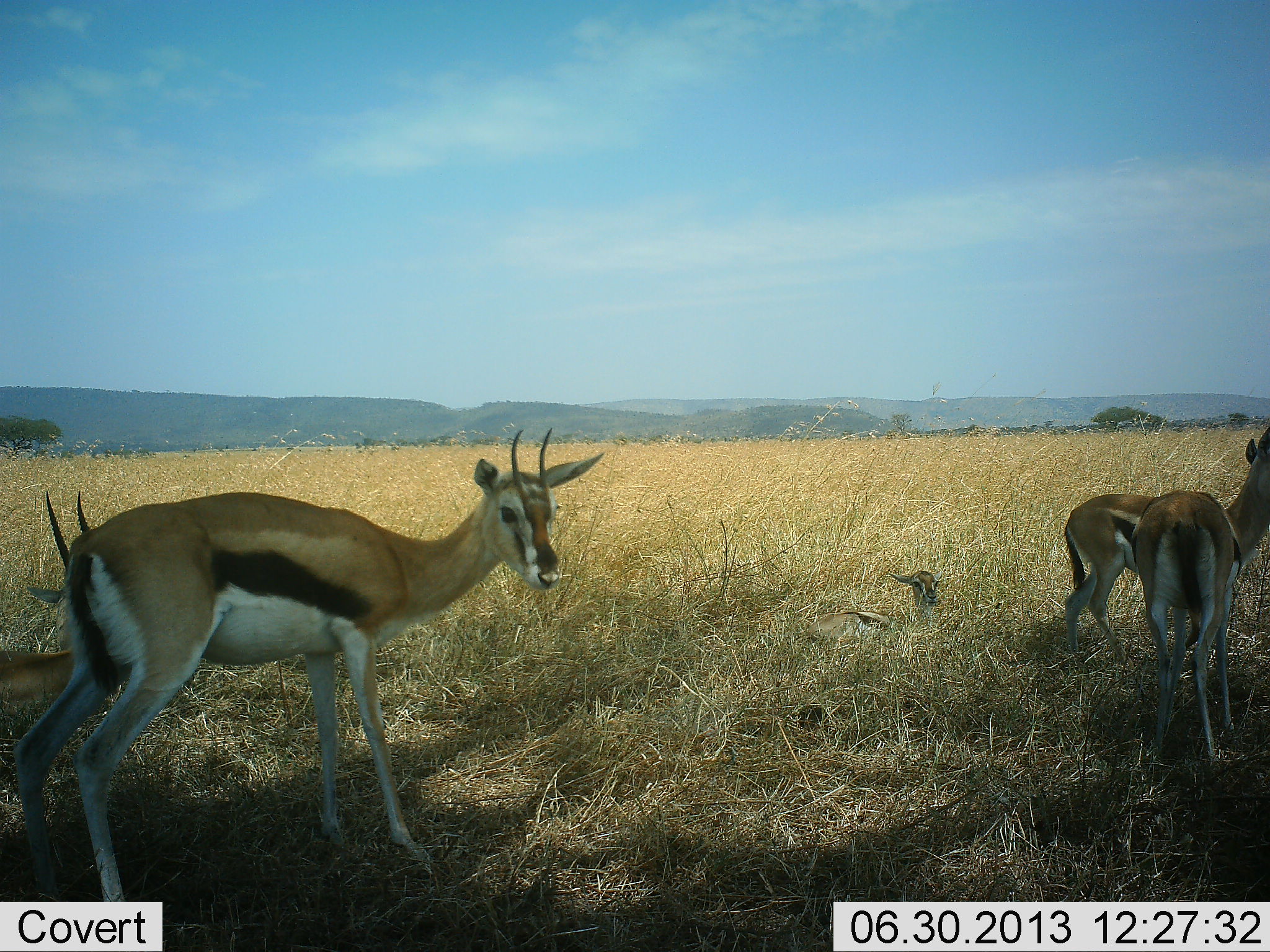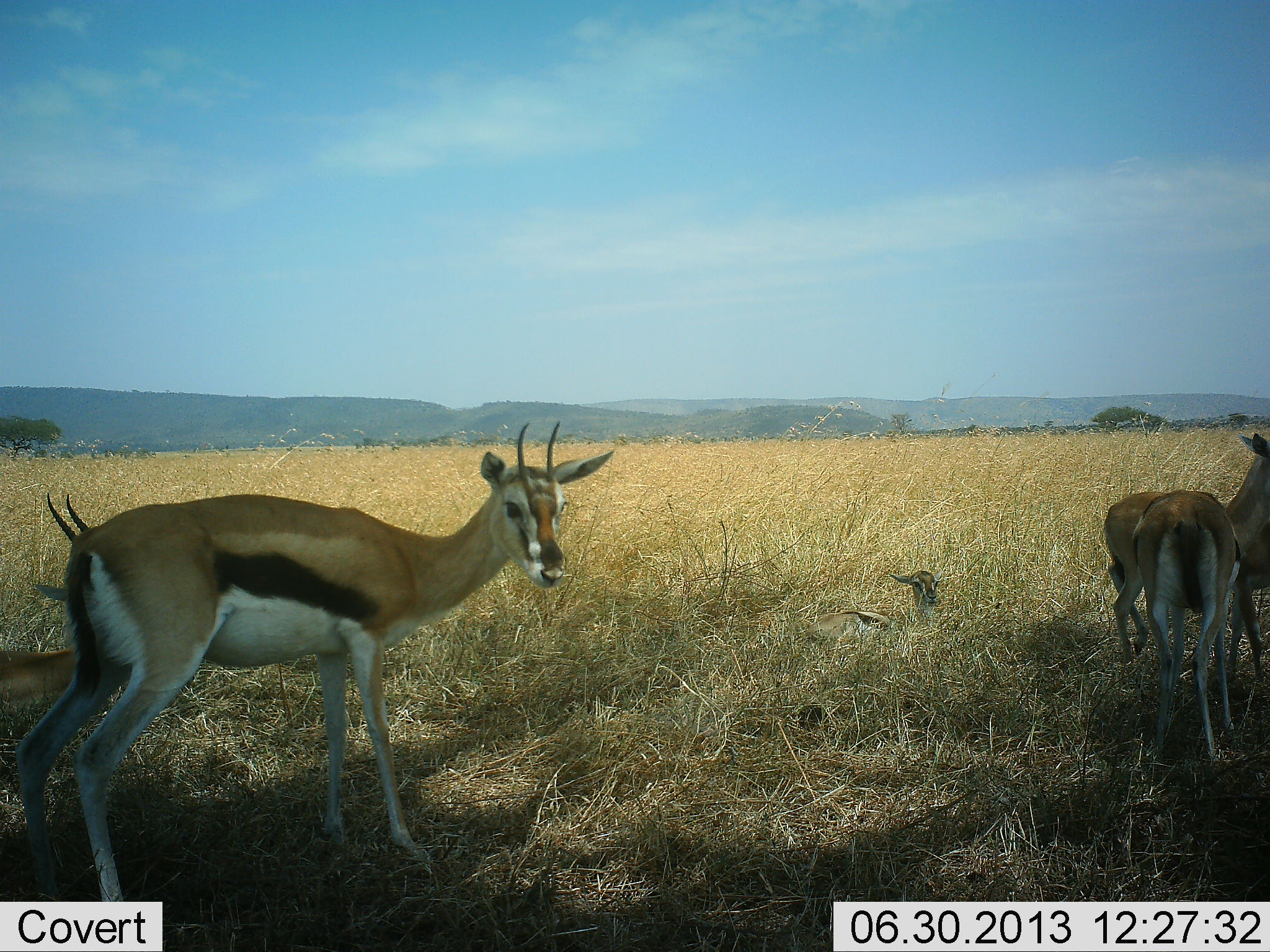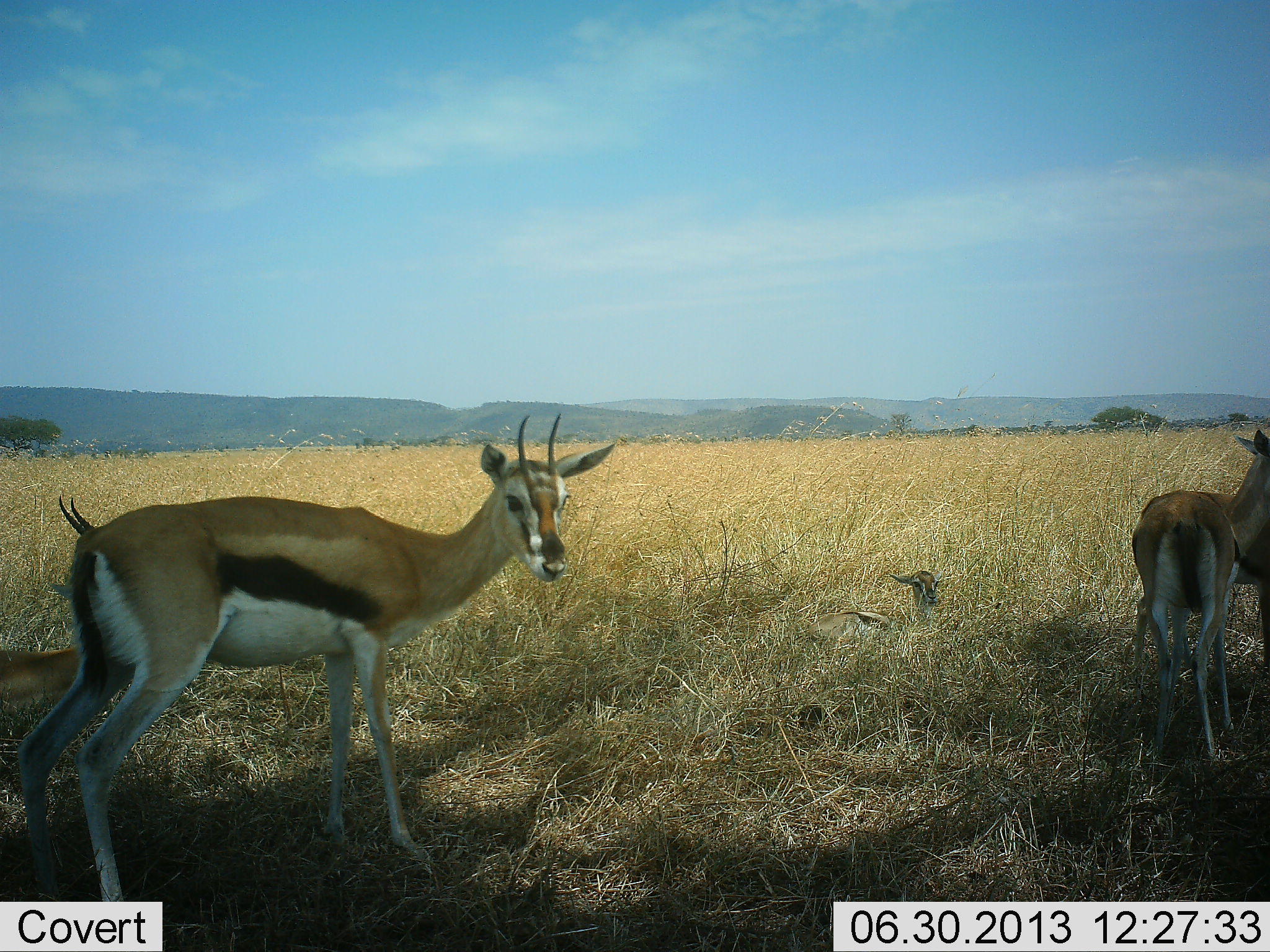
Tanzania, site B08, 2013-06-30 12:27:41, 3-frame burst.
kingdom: Animalia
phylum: Chordata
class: Mammalia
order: Artiodactyla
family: Bovidae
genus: Eudorcas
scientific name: Eudorcas thomsonii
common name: thomson's gazelle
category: gazellethomsons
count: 5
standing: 85%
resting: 80%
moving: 40%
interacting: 5%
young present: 40%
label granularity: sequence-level